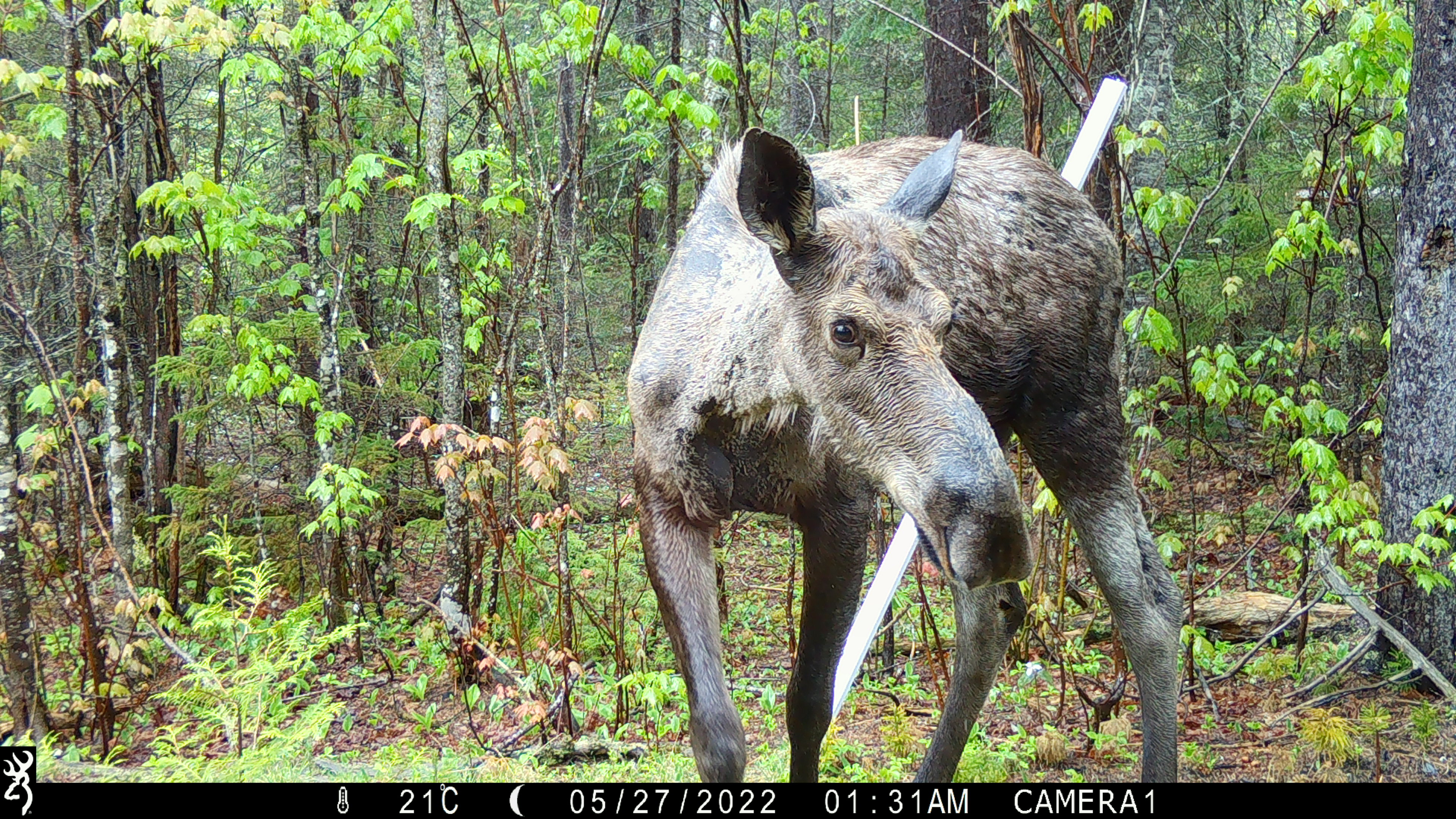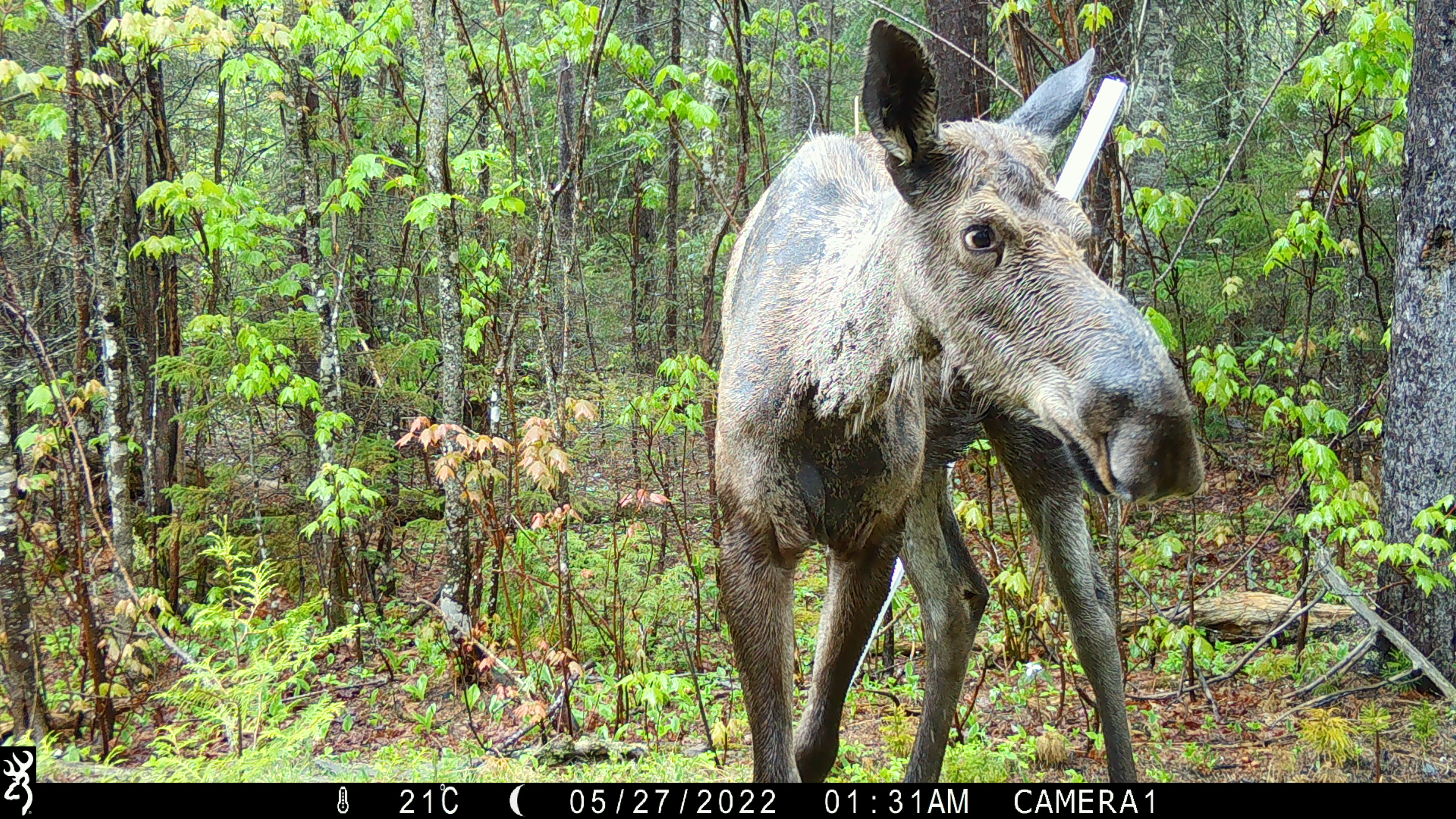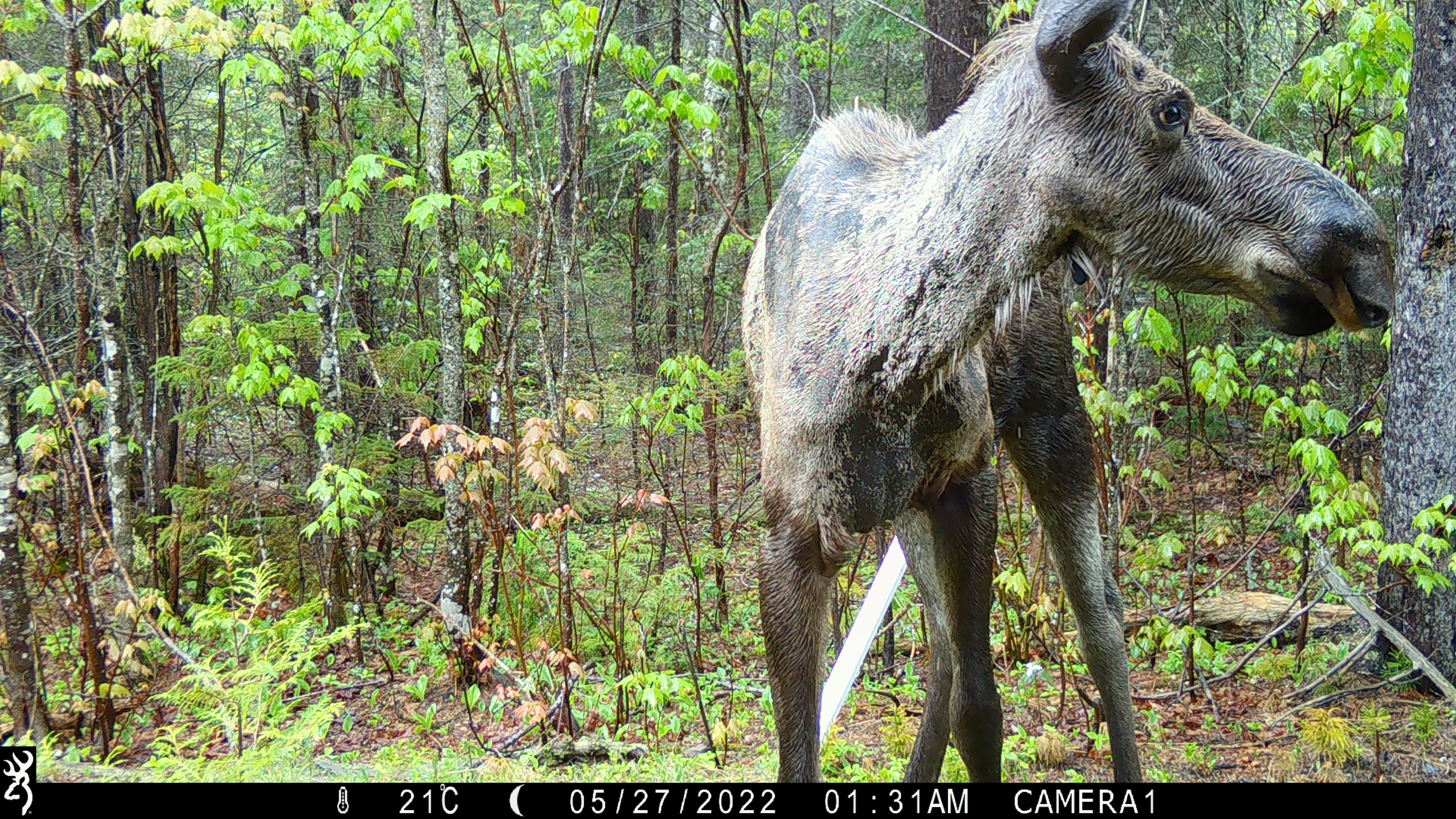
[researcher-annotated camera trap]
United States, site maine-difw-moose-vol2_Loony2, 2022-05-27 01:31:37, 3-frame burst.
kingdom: Animalia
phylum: Chordata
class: Mammalia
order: Artiodactyla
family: Cervidae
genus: Alces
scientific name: Alces alces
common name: moose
Moose (Alces alces).